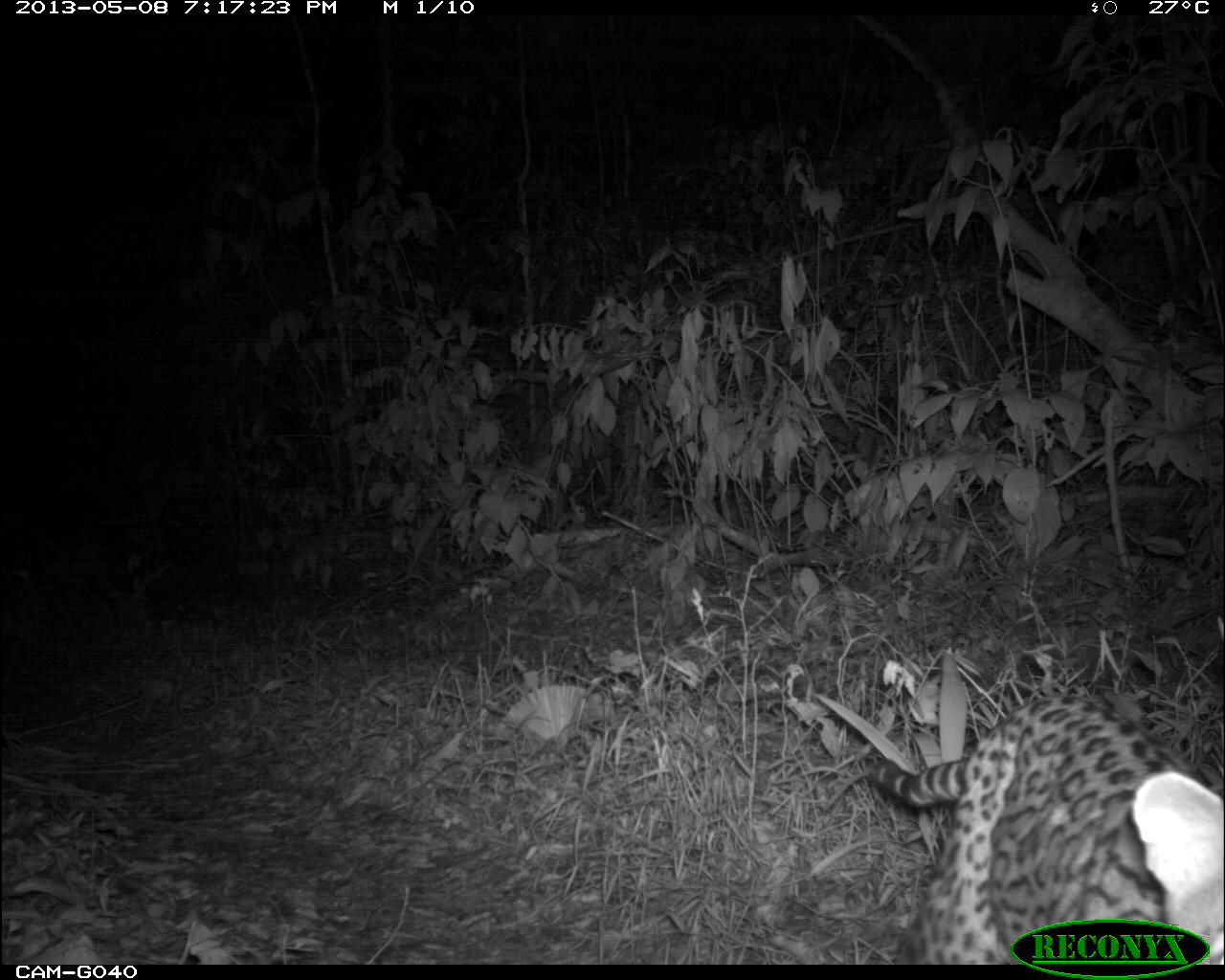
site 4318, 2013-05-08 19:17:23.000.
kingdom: Animalia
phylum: Chordata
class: Mammalia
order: Carnivora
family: Felidae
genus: Leopardus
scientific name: Leopardus pardalis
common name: ocelot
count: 1